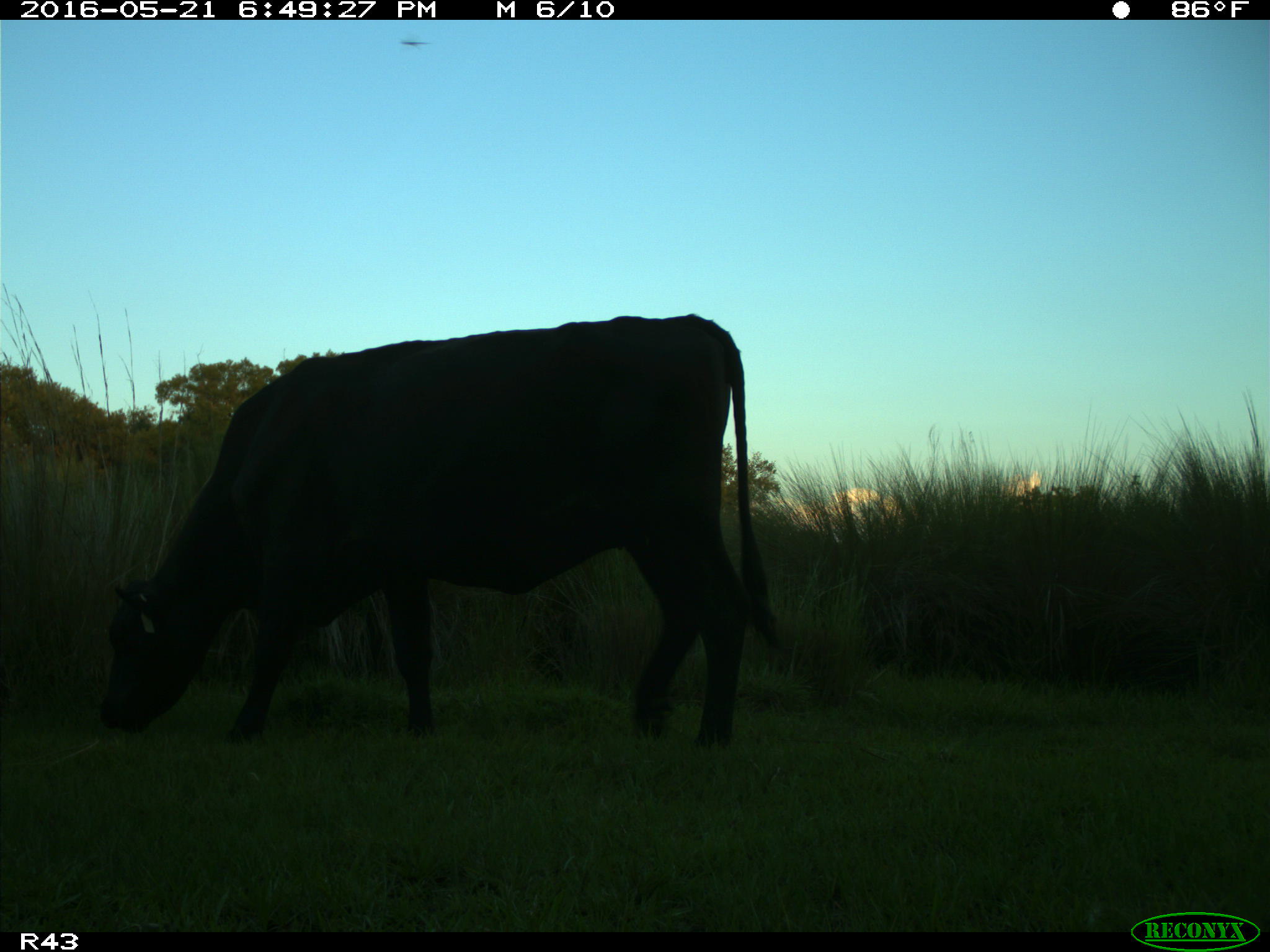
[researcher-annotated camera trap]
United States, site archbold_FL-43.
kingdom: Animalia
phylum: Chordata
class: Mammalia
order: Artiodactyla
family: Bovidae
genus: Bos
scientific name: Bos taurus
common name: domestic cow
Bos taurus (domestic cow).